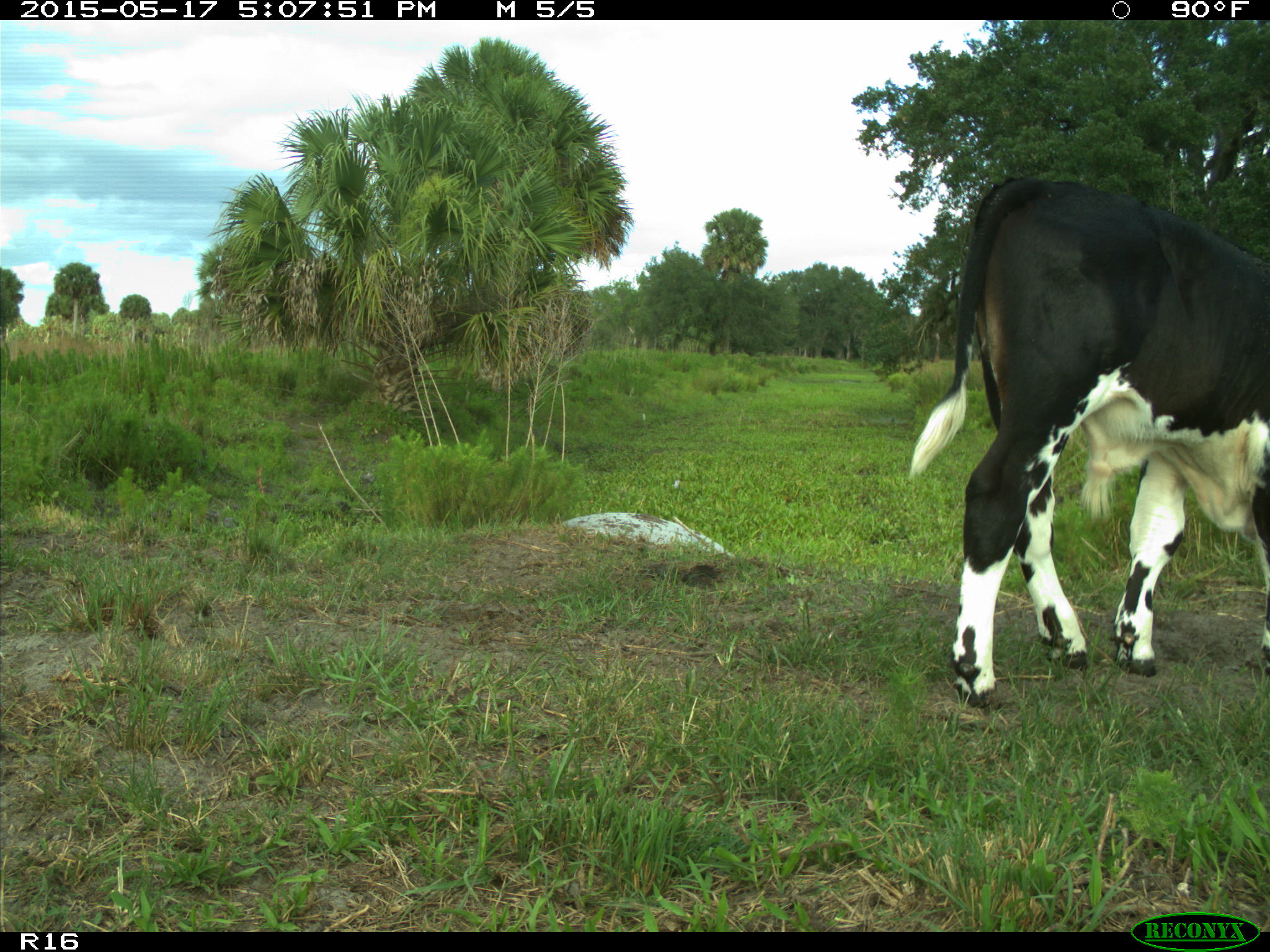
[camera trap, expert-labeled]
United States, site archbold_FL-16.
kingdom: Animalia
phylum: Chordata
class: Mammalia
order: Artiodactyla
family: Bovidae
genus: Bos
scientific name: Bos taurus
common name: domestic cow